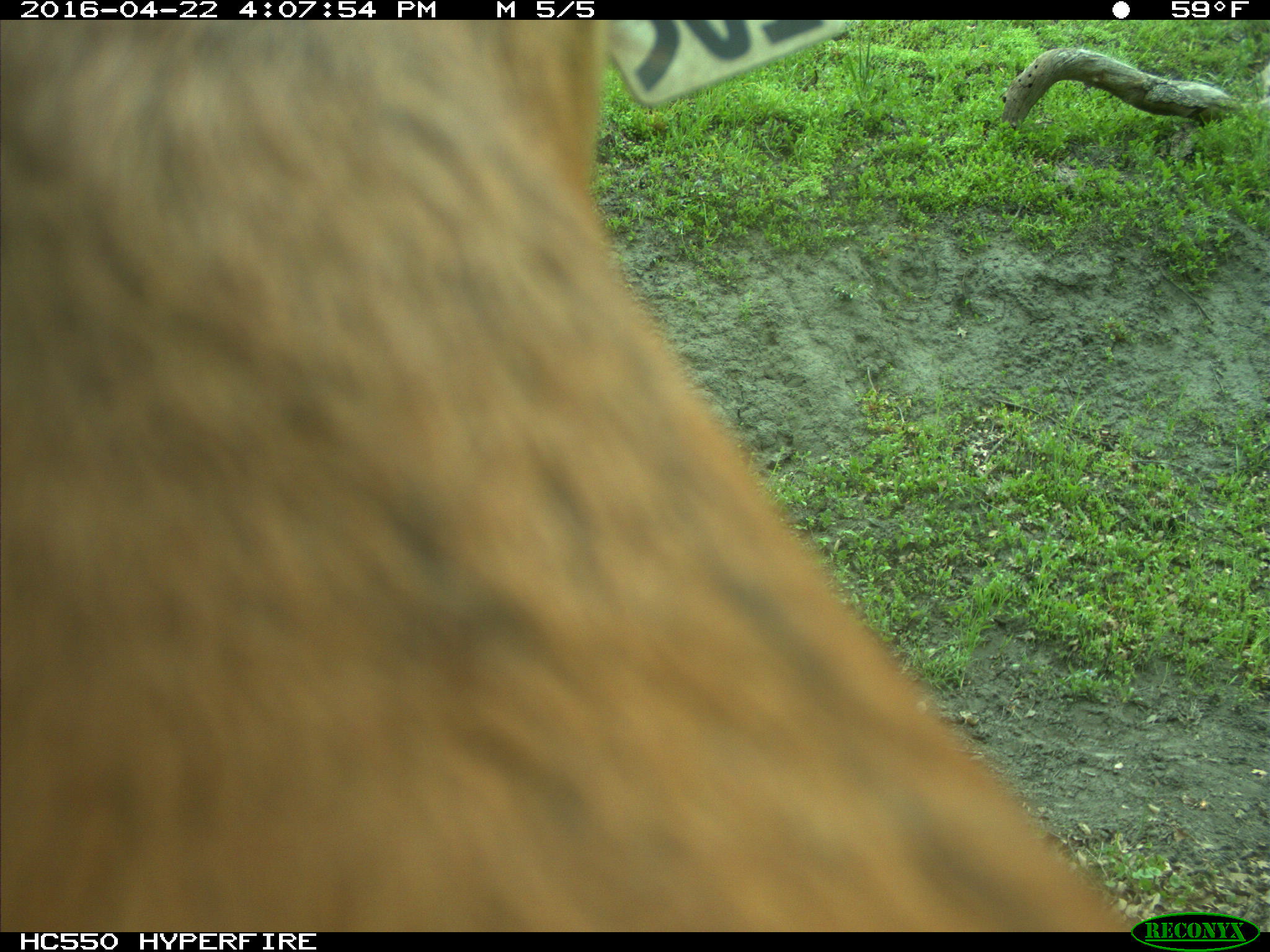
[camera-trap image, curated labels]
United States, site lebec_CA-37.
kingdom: Animalia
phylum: Chordata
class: Mammalia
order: Artiodactyla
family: Bovidae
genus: Bos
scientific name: Bos taurus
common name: domestic cow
Bos taurus (domestic cow).